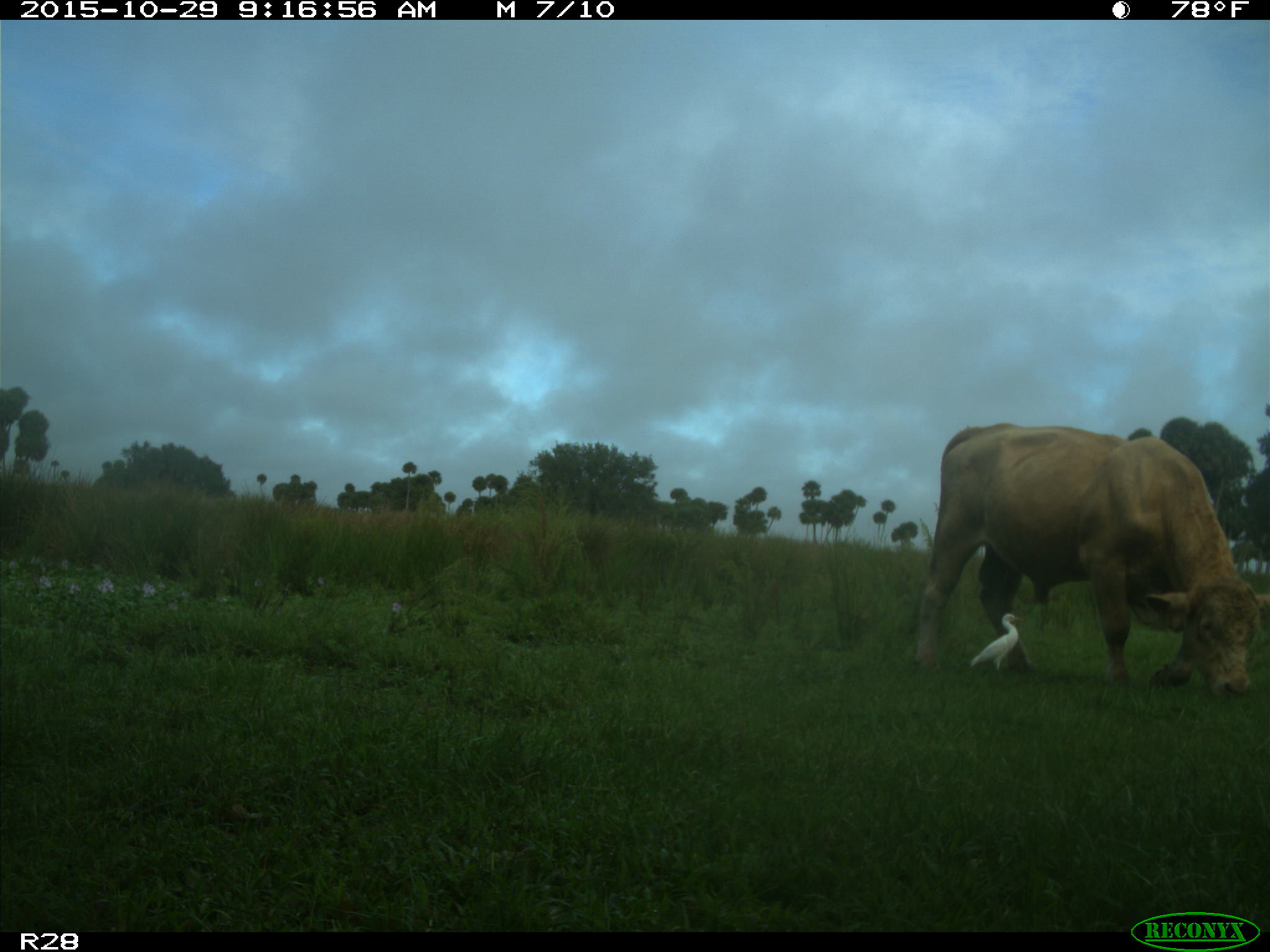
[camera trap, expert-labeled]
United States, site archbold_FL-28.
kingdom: Animalia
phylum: Chordata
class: Mammalia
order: Artiodactyla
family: Bovidae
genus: Bos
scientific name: Bos taurus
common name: domestic cow